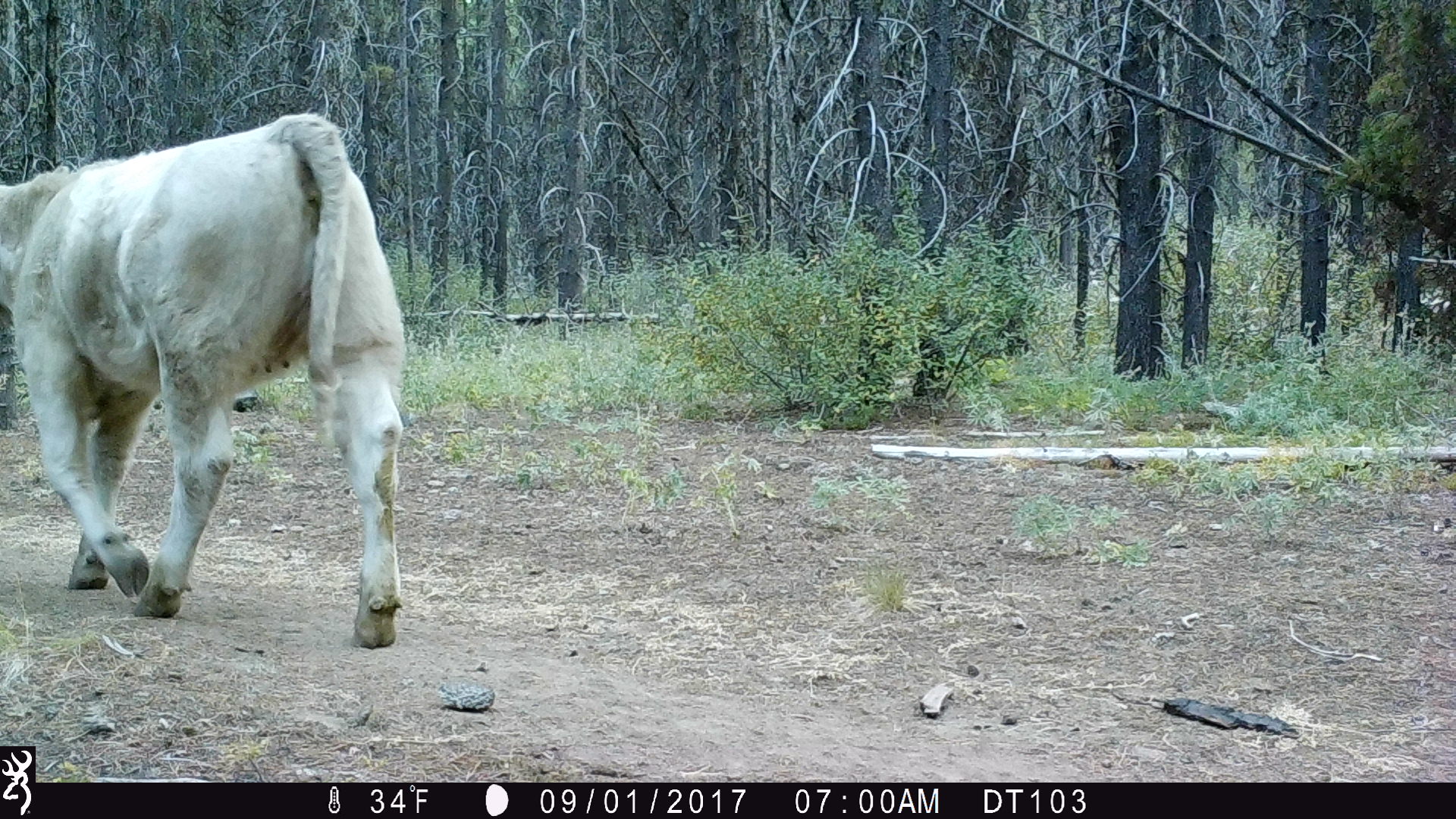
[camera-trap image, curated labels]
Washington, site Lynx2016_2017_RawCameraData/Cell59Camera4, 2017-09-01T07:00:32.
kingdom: Animalia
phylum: Chordata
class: Mammalia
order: Artiodactyla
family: Bovidae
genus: Bos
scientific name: Bos taurus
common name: domestic cattle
Domestic cattle (Bos taurus). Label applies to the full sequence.